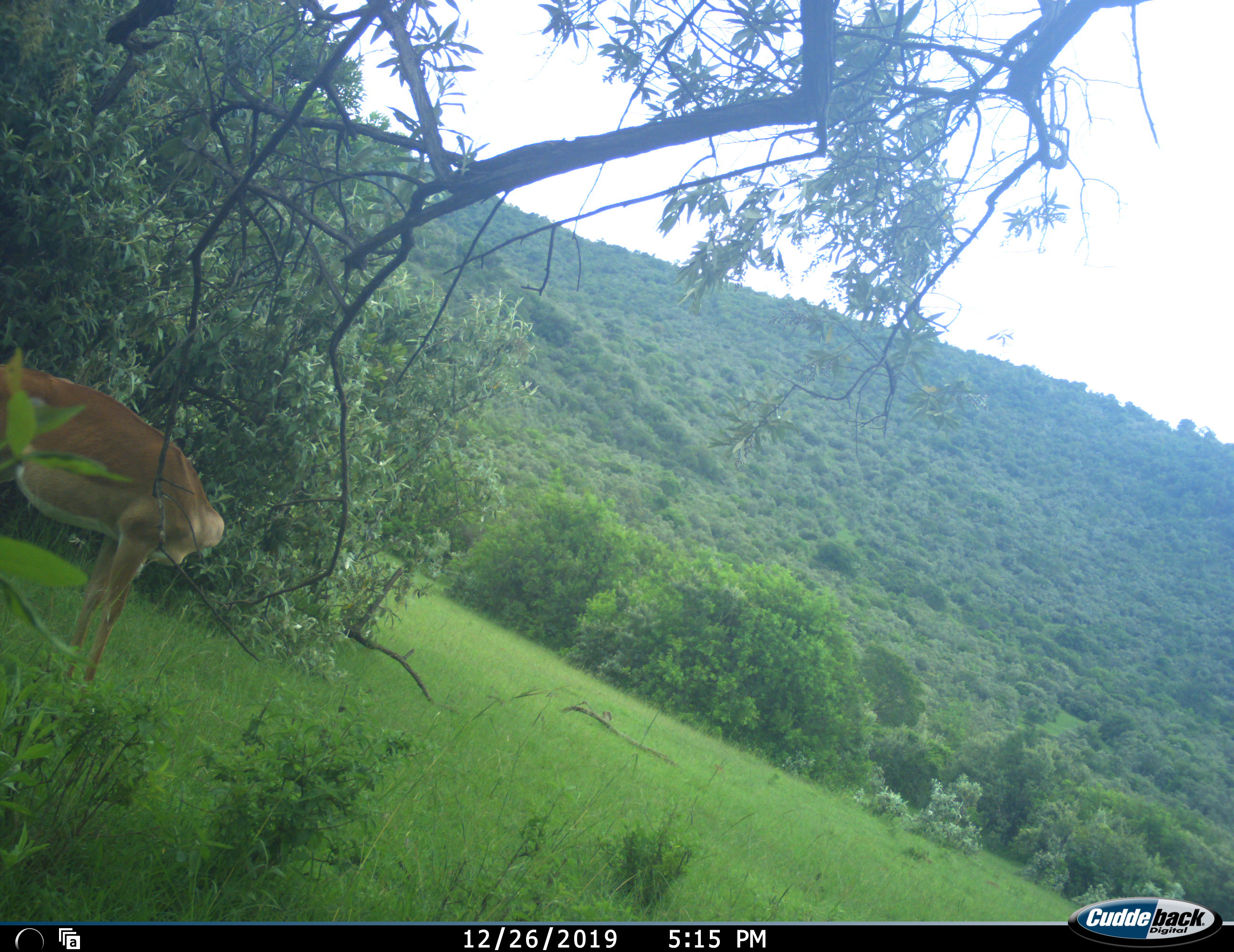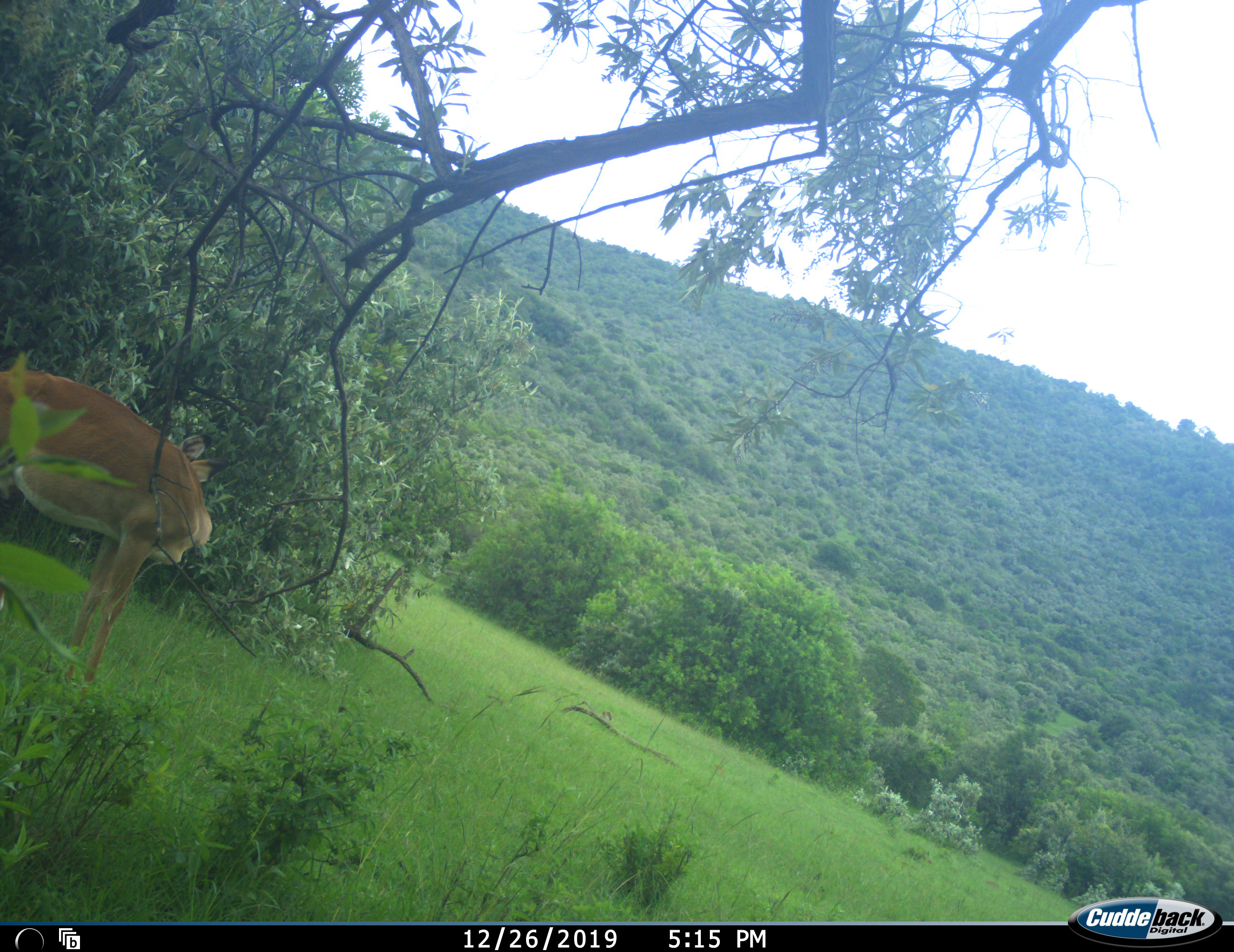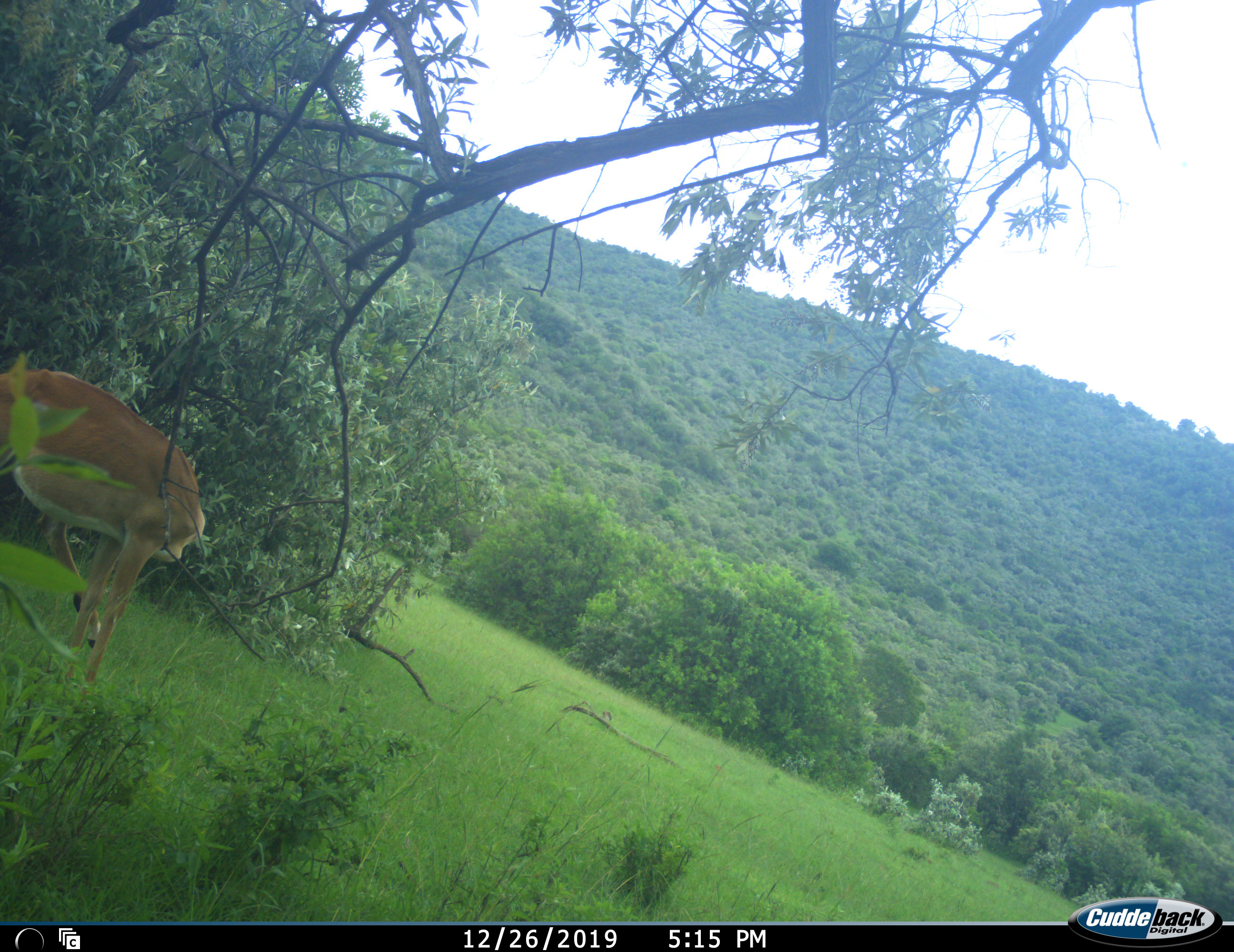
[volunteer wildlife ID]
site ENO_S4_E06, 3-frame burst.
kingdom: Animalia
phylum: Chordata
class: Mammalia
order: Artiodactyla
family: Bovidae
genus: Aepyceros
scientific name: Aepyceros melampus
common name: impala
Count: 1.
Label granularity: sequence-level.